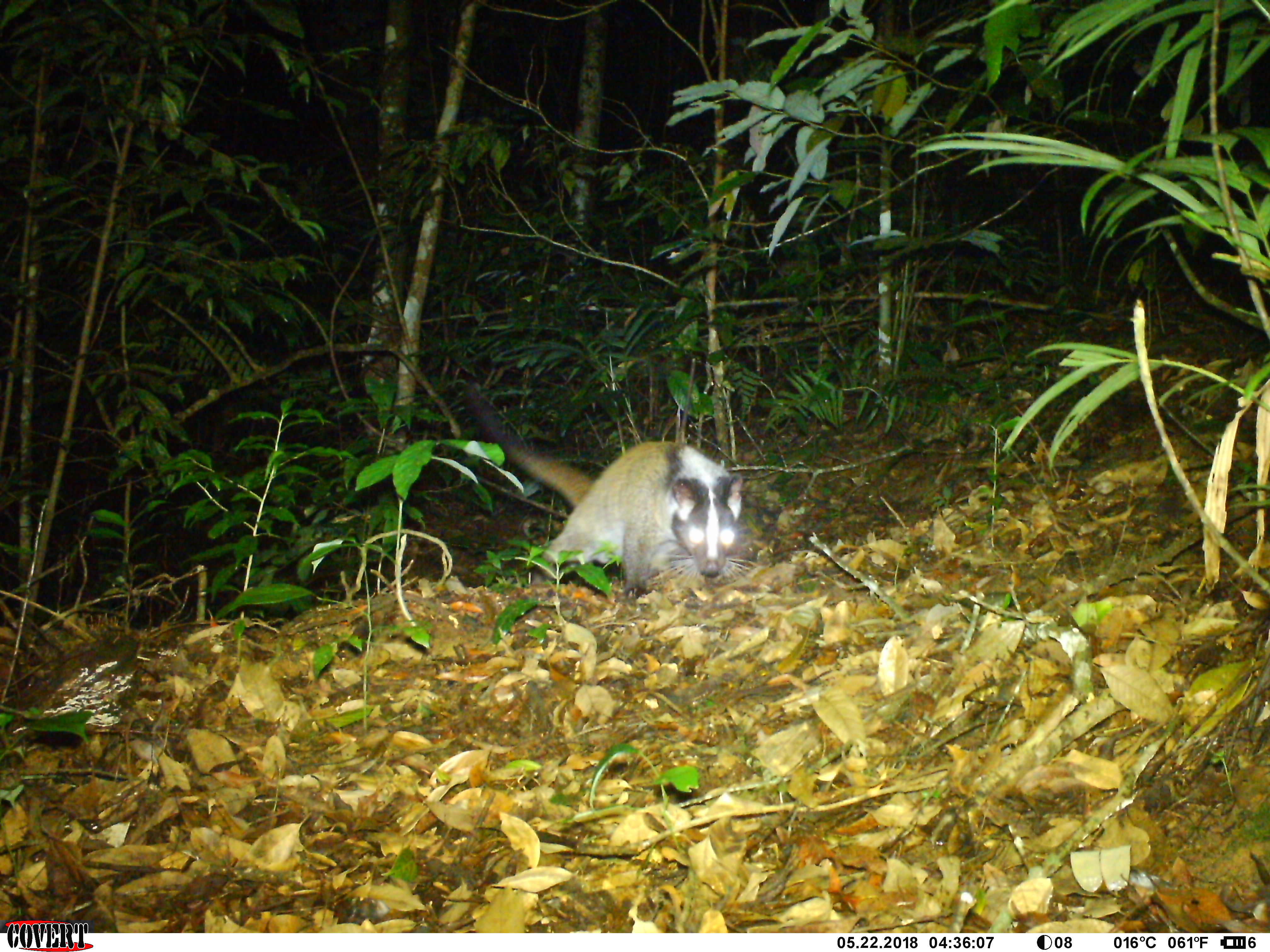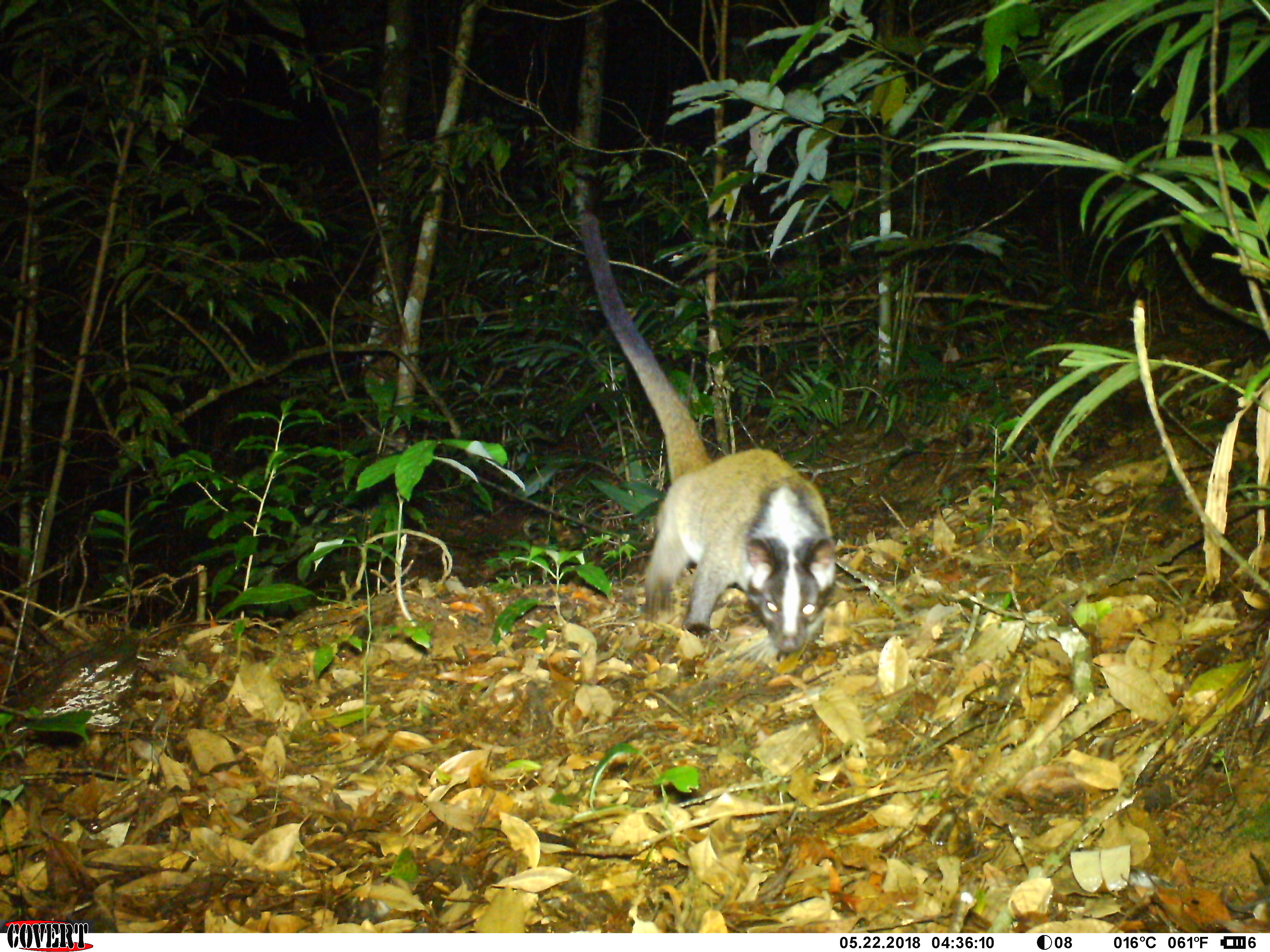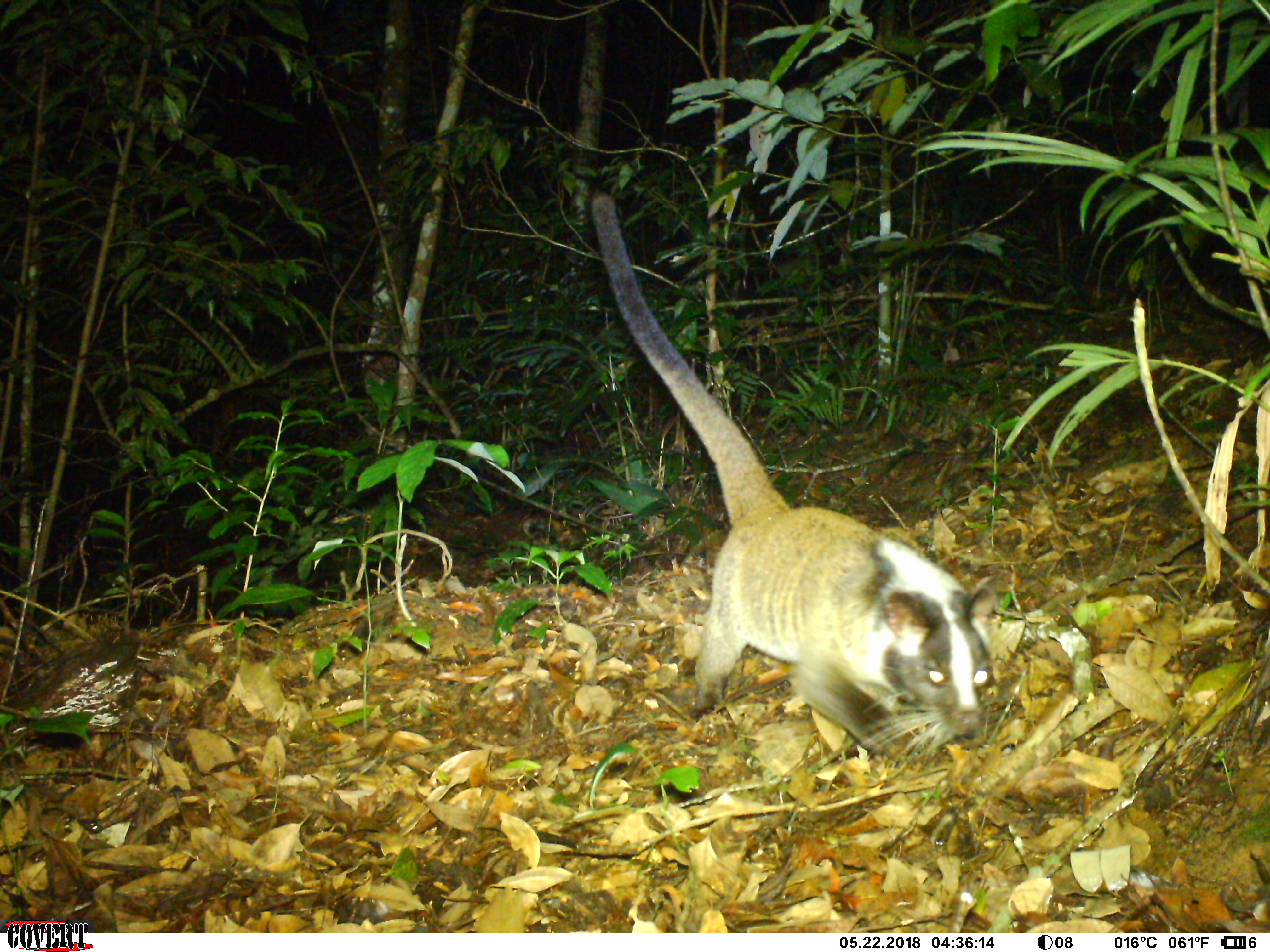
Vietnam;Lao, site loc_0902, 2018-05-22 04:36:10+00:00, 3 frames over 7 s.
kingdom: Animalia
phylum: Chordata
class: Mammalia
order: Carnivora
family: Viverridae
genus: Paguma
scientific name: Paguma larvata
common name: masked palm civet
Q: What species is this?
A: Masked palm civet (Paguma larvata).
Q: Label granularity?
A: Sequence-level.